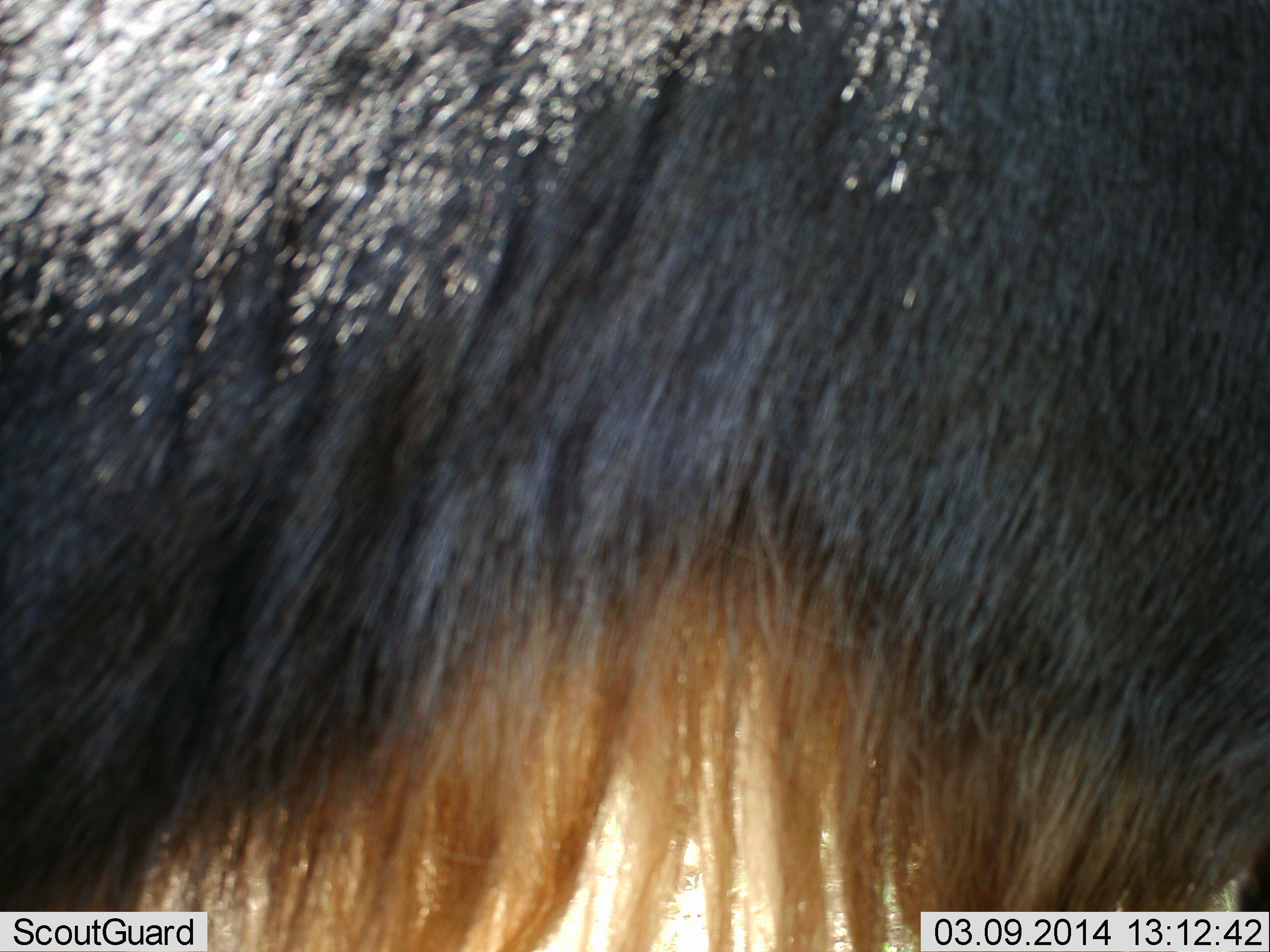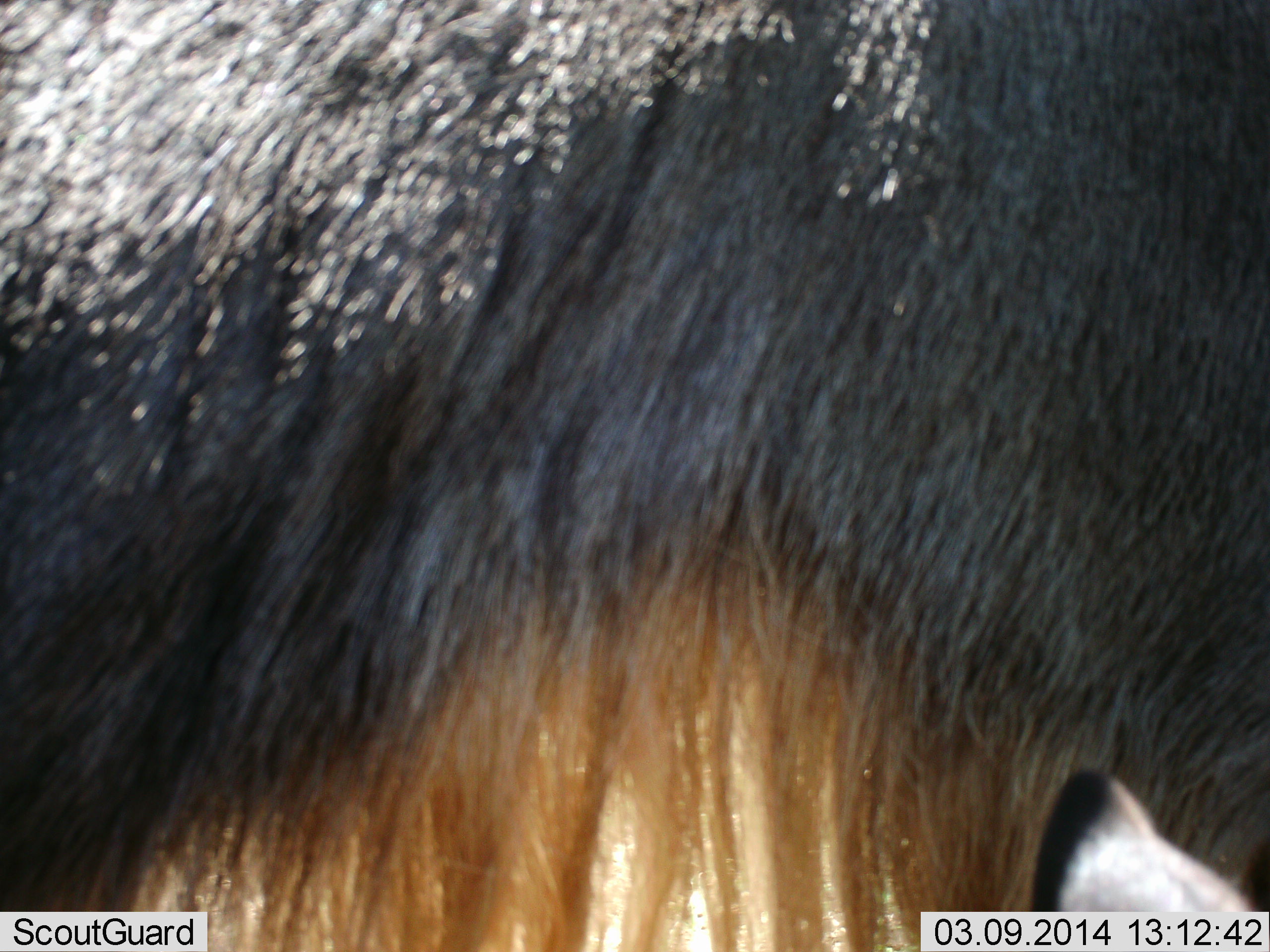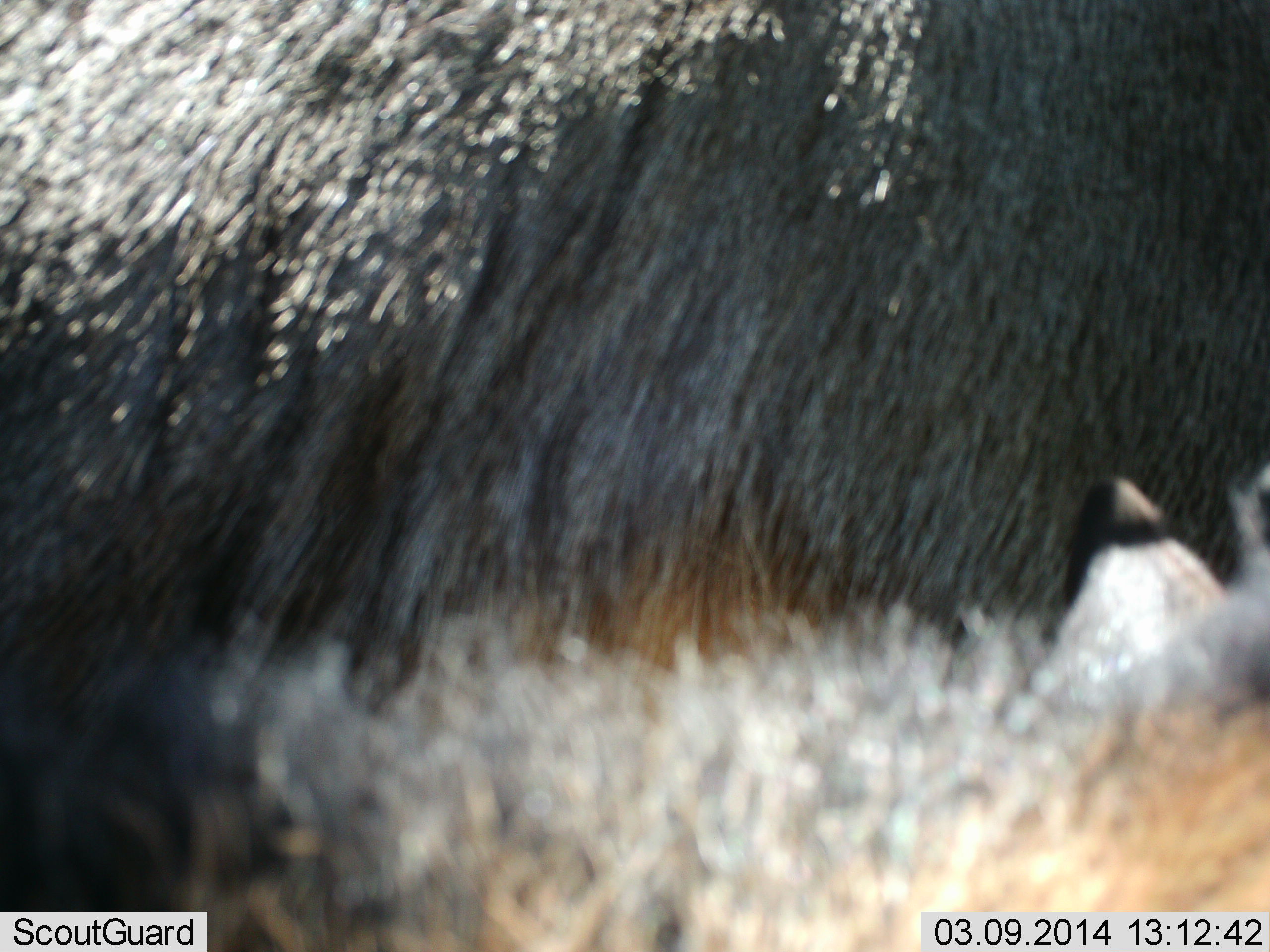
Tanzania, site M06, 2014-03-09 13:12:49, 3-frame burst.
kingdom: Animalia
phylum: Chordata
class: Mammalia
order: Artiodactyla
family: Bovidae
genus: Connochaetes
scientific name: Connochaetes taurinus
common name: blue wildebeest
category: wildebeest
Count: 1.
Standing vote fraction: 90%.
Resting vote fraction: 0%.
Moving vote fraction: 10%.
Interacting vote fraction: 0%.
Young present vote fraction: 0%.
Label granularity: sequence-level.